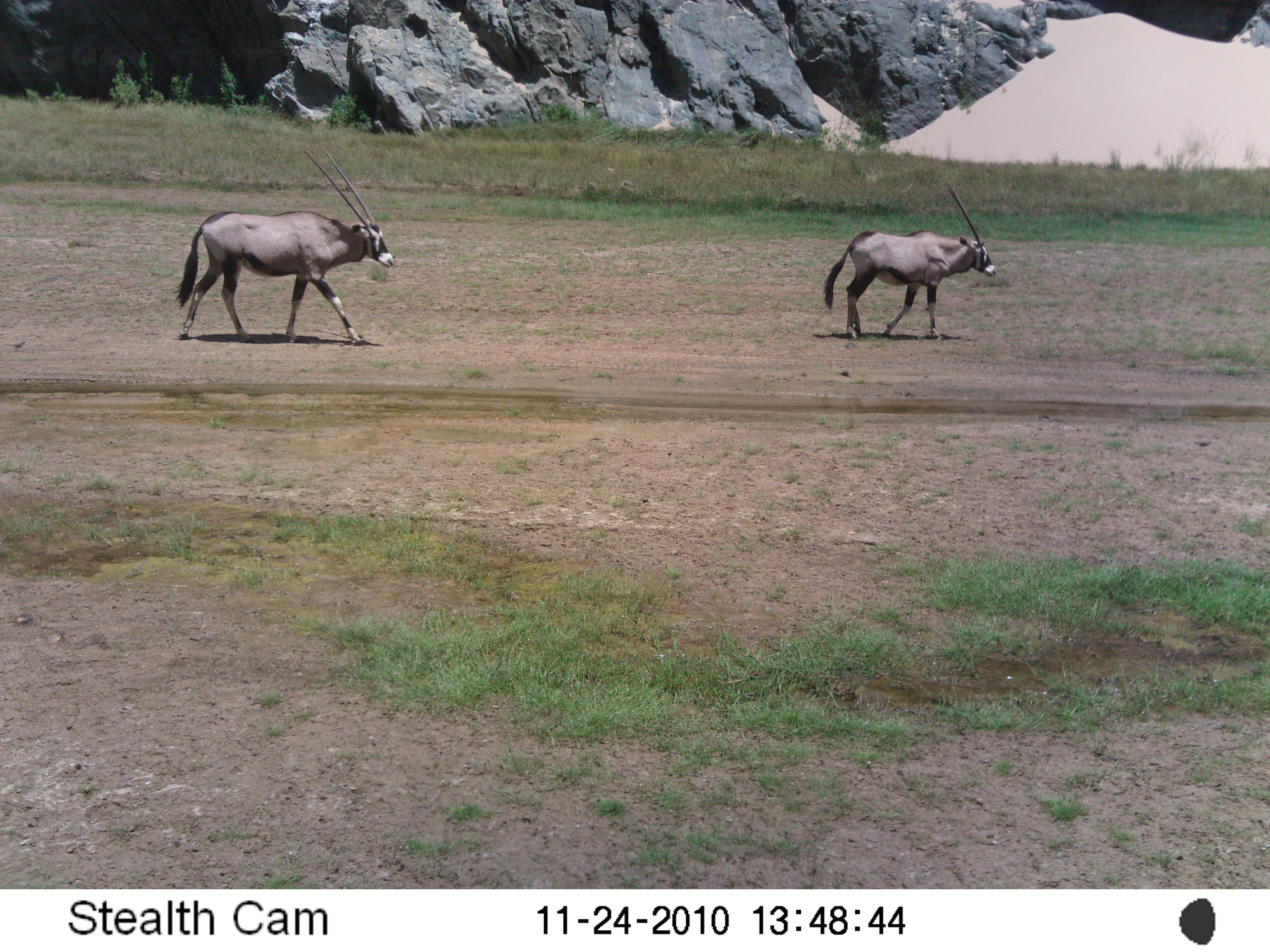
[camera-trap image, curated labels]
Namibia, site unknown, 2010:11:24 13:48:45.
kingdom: Animalia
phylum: Chordata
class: Mammalia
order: Artiodactyla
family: Bovidae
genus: Oryx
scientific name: Oryx gazella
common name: gemsbok